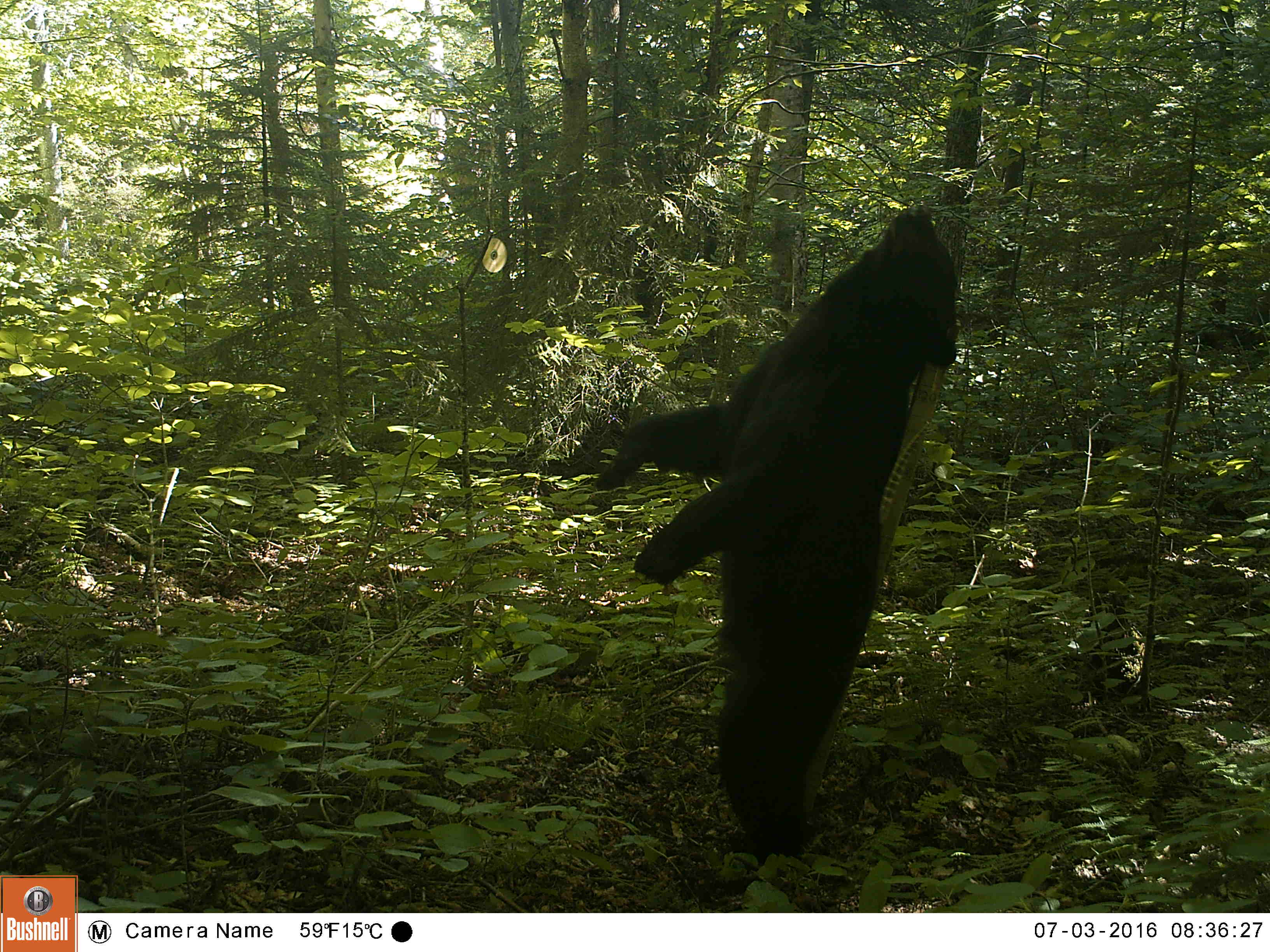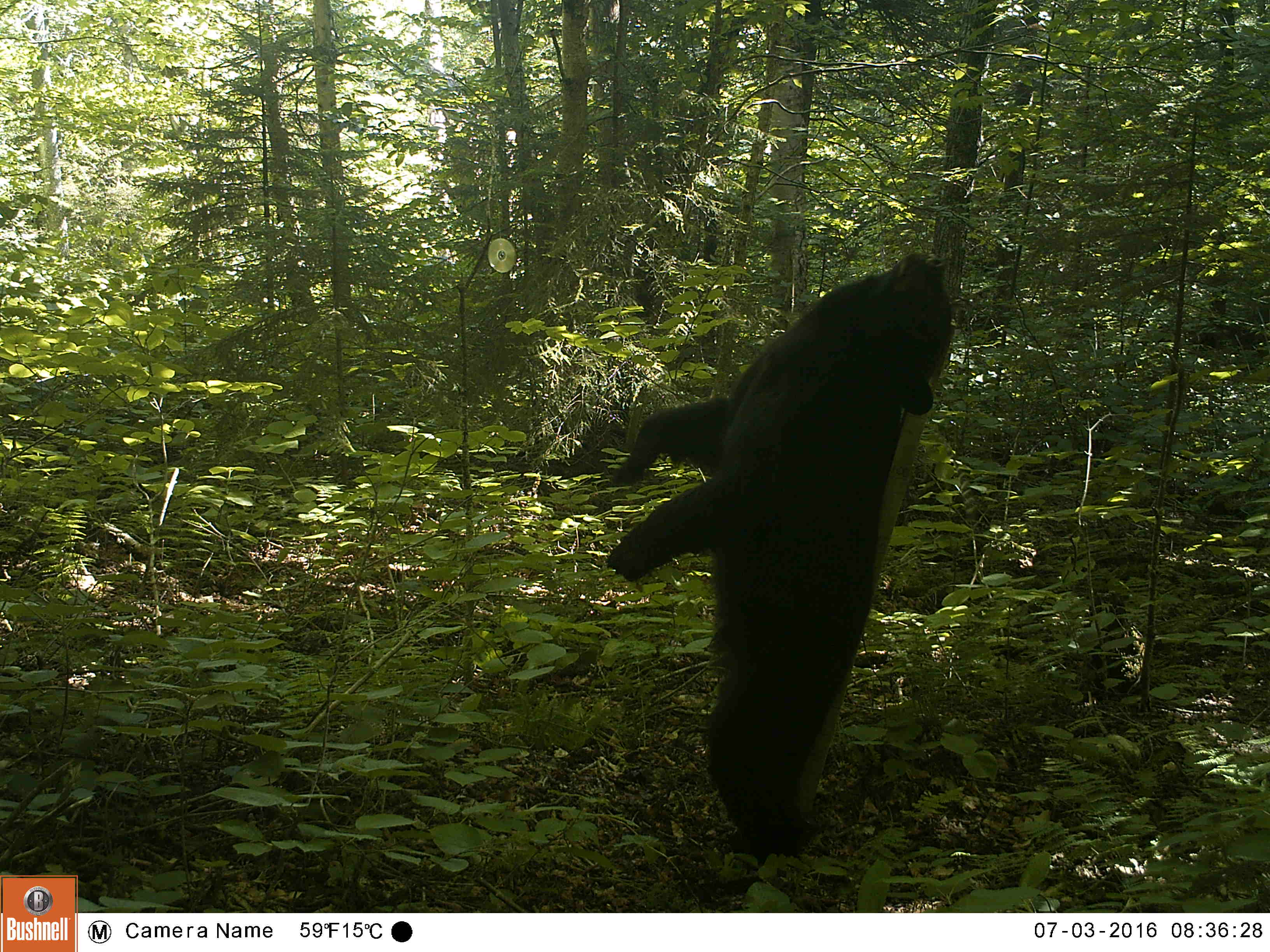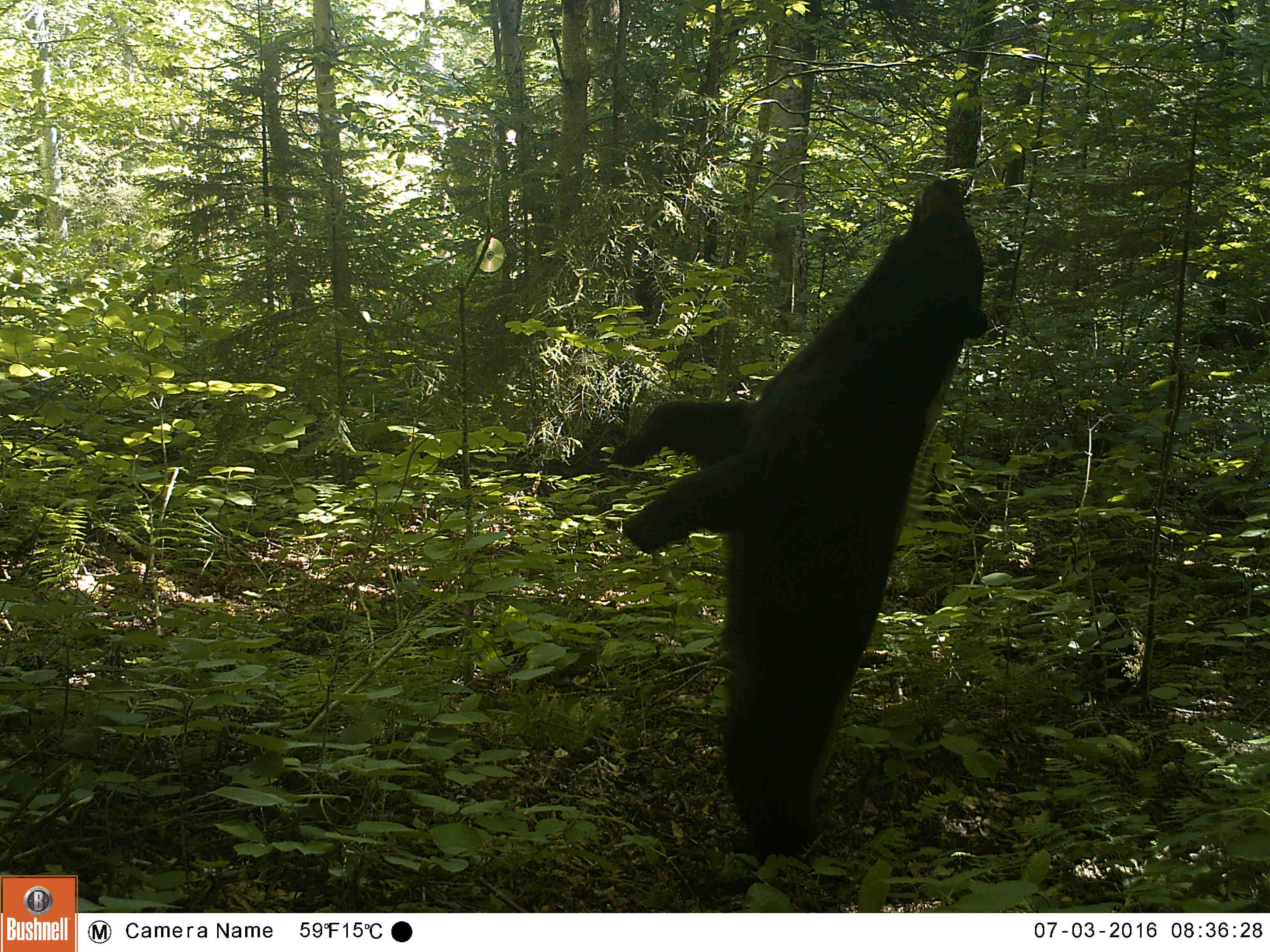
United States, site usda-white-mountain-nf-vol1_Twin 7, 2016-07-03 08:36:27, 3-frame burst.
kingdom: Animalia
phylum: Chordata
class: Mammalia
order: Carnivora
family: Ursidae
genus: Ursus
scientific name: Ursus americanus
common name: black bear